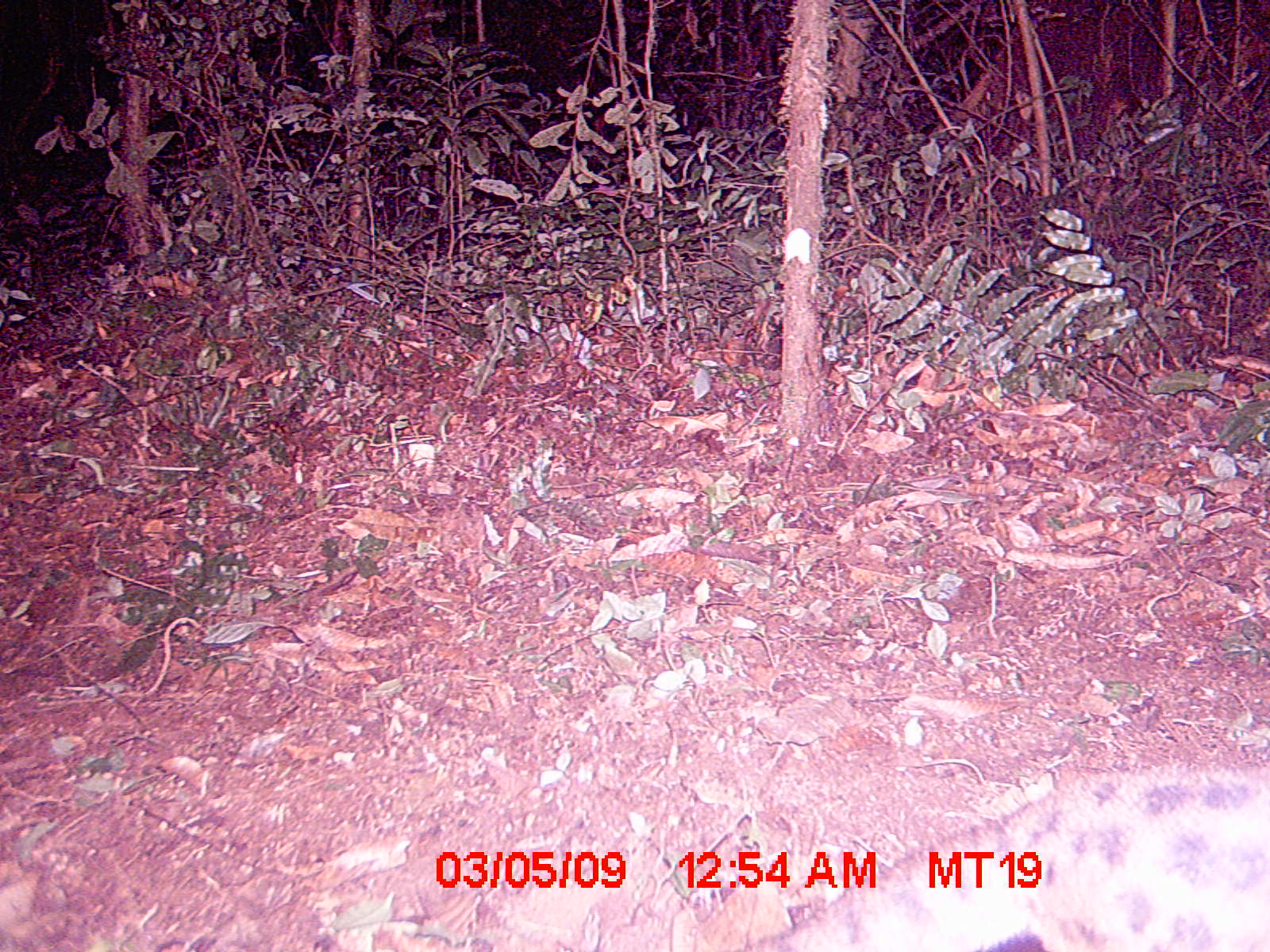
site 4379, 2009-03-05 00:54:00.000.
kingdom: Animalia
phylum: Chordata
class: Mammalia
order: Carnivora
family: Eupleridae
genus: Fossa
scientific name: Fossa fossana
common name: fanaloka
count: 1